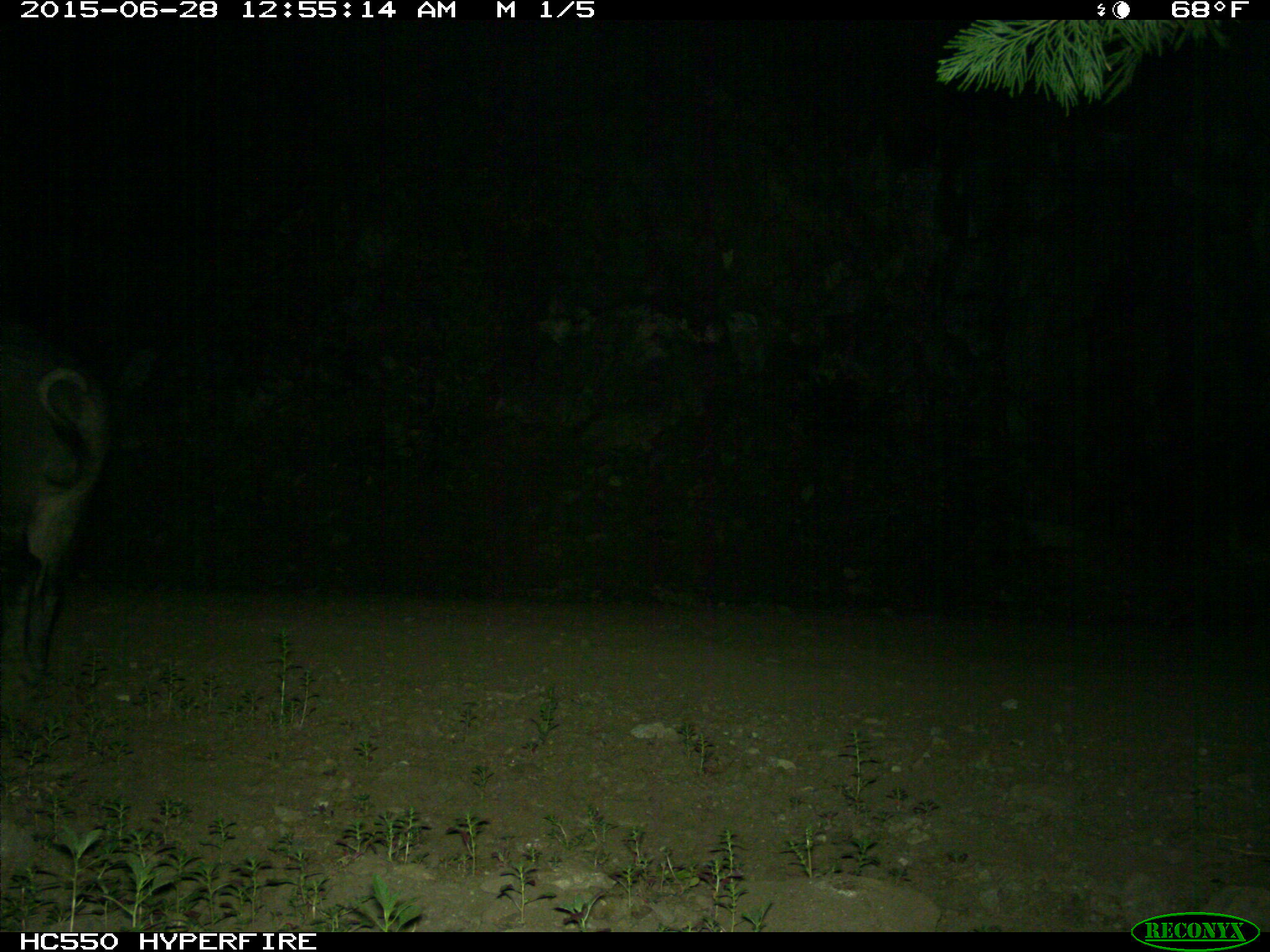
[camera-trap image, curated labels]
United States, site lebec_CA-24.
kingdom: Animalia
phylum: Chordata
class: Mammalia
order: Artiodactyla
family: Suidae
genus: Sus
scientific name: Sus scrofa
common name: wild boar